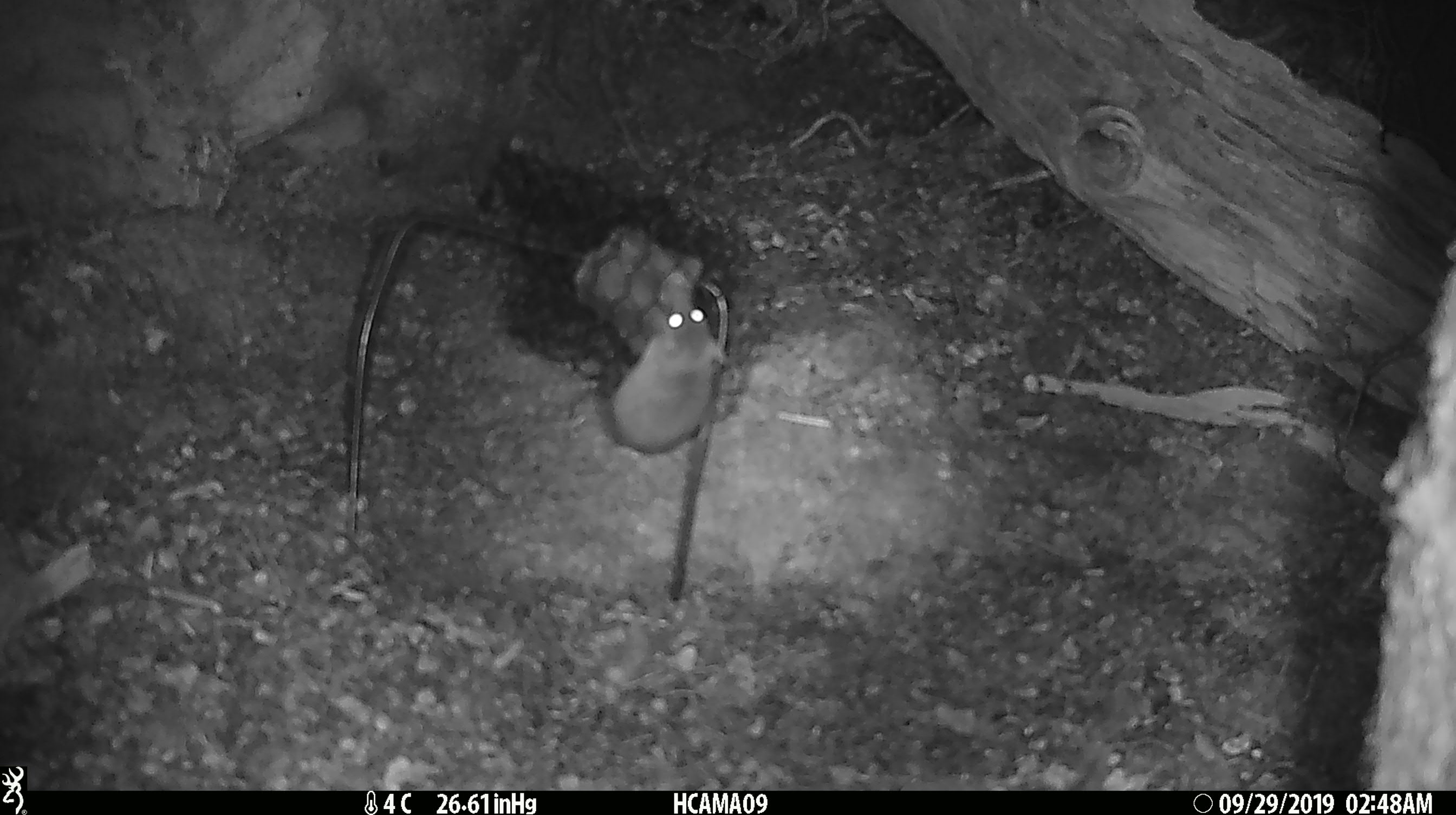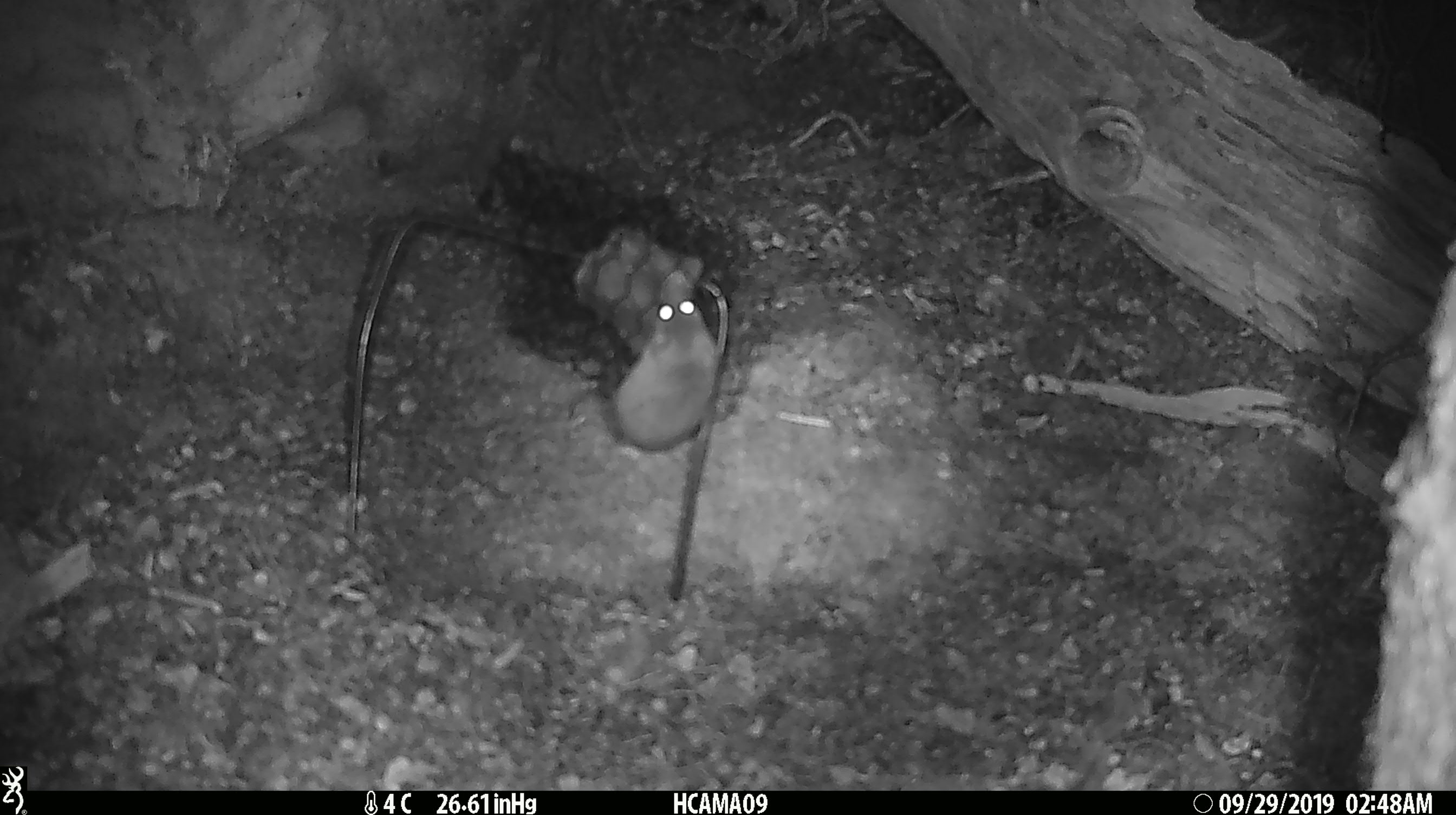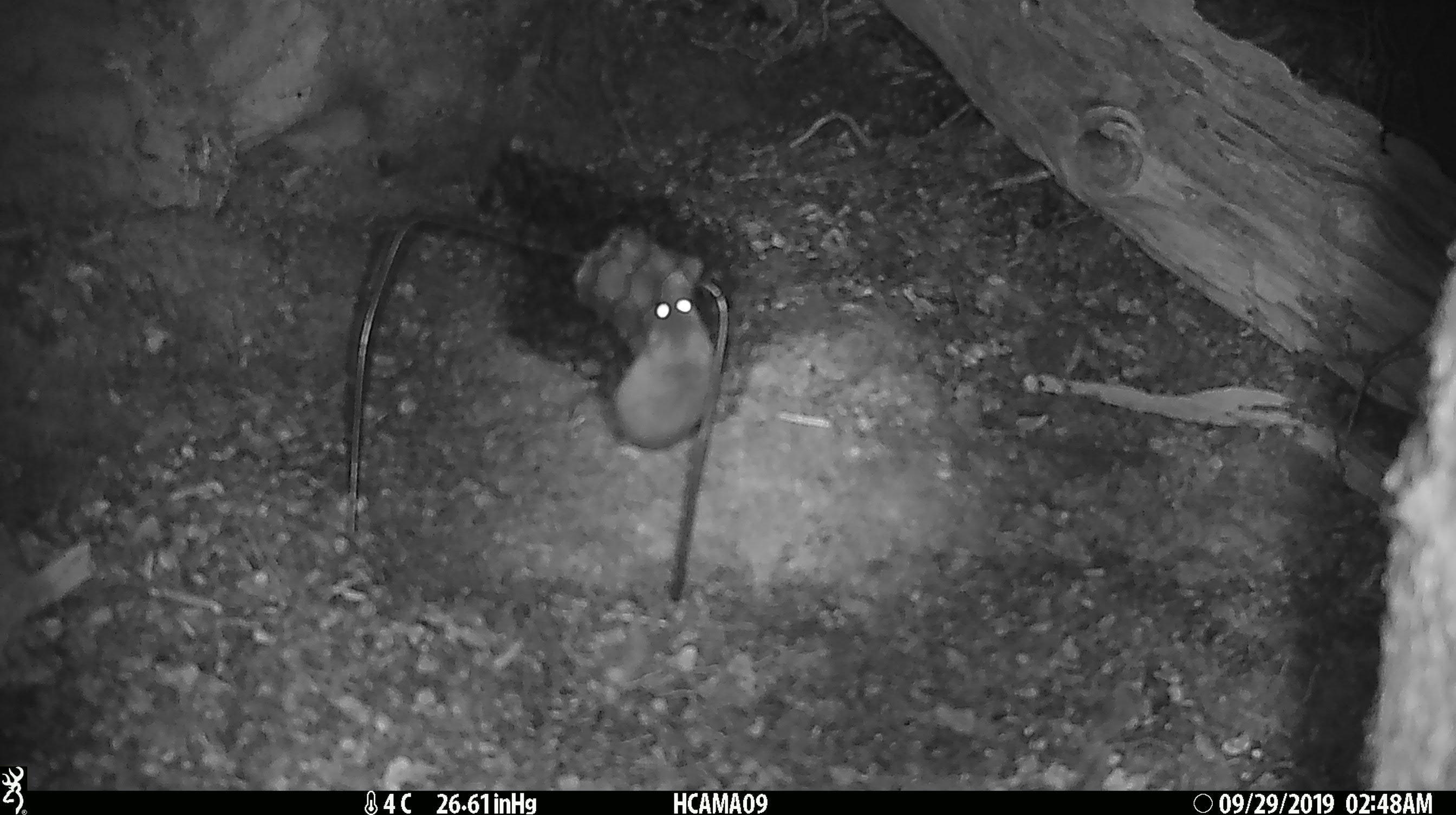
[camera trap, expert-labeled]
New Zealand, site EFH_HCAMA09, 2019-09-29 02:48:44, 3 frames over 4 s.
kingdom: Animalia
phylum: Chordata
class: Mammalia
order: Rodentia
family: Muridae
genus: Mus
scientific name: Mus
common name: mouse